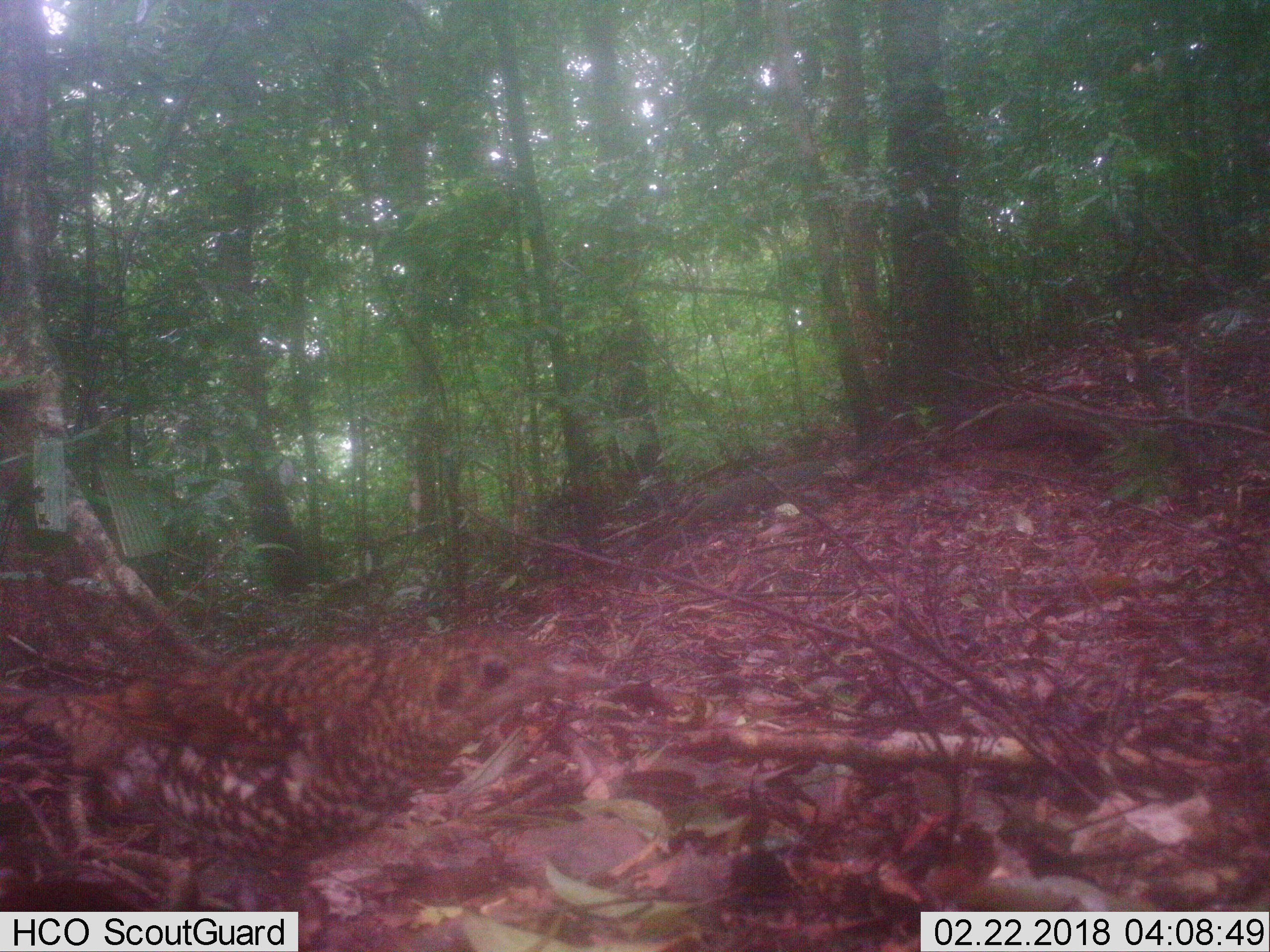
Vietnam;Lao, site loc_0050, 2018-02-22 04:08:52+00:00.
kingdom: Animalia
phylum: Chordata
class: Aves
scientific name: Aves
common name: bird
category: unidentified bird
Unidentified bird (bird) (Aves). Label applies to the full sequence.